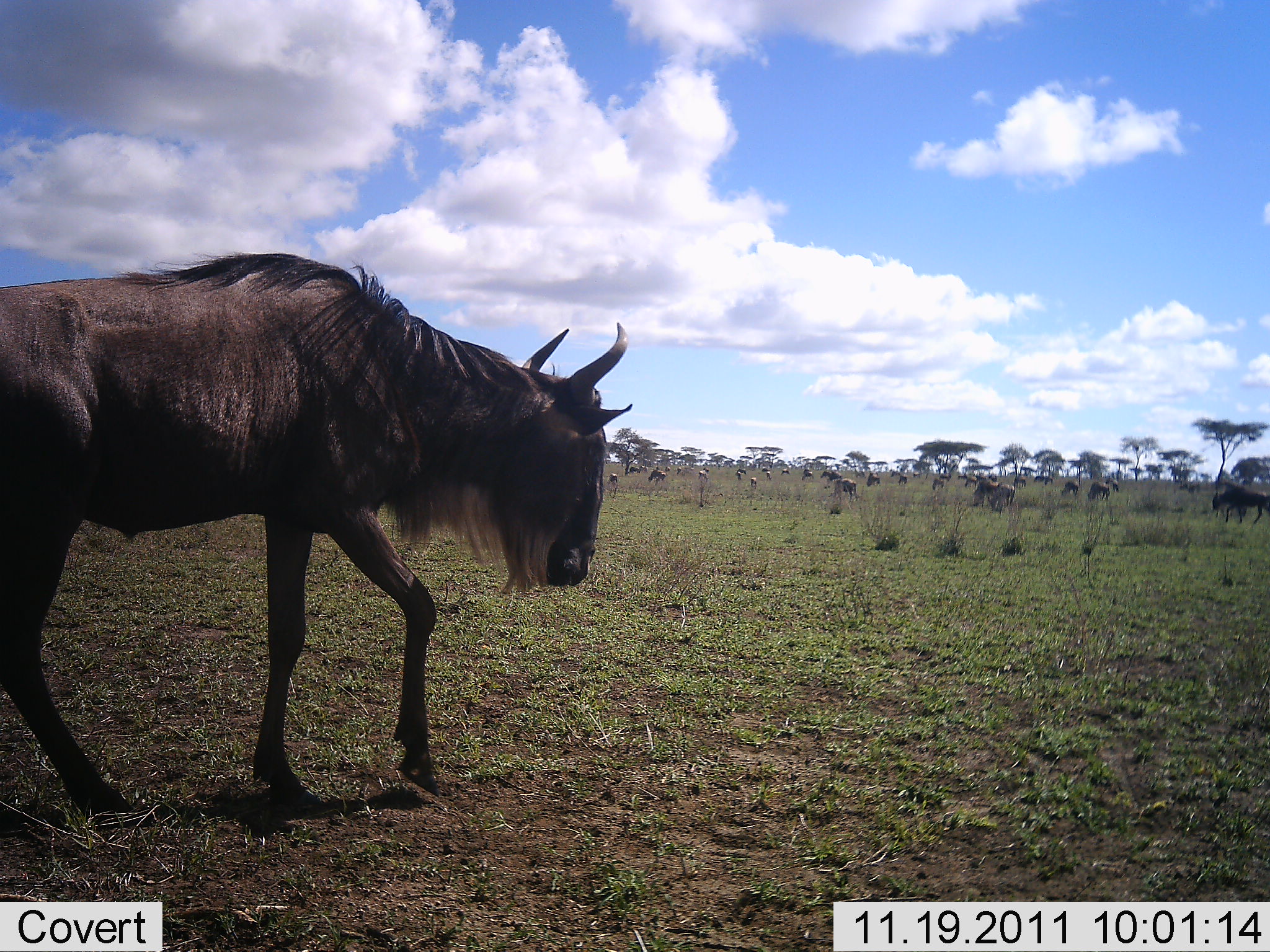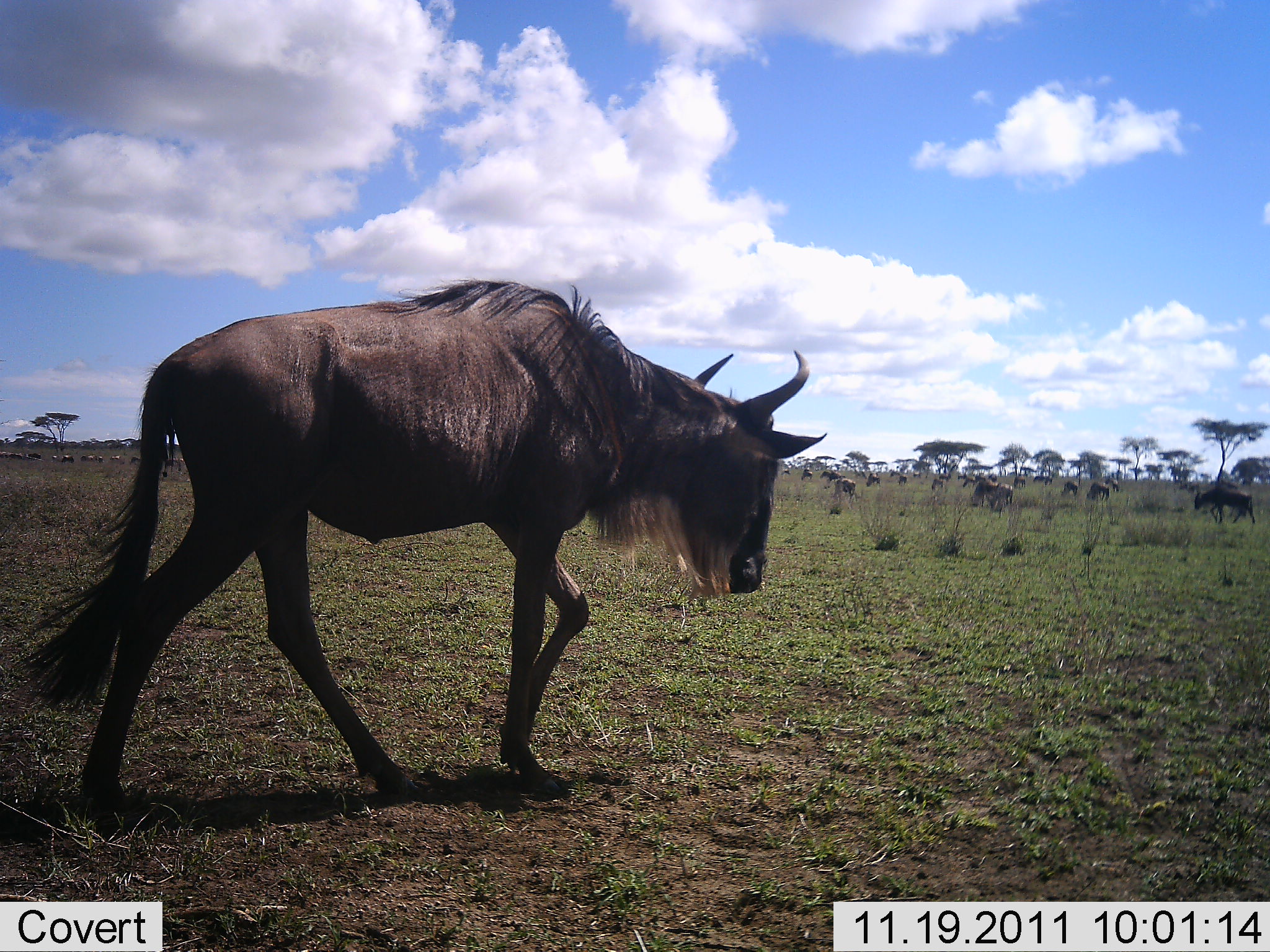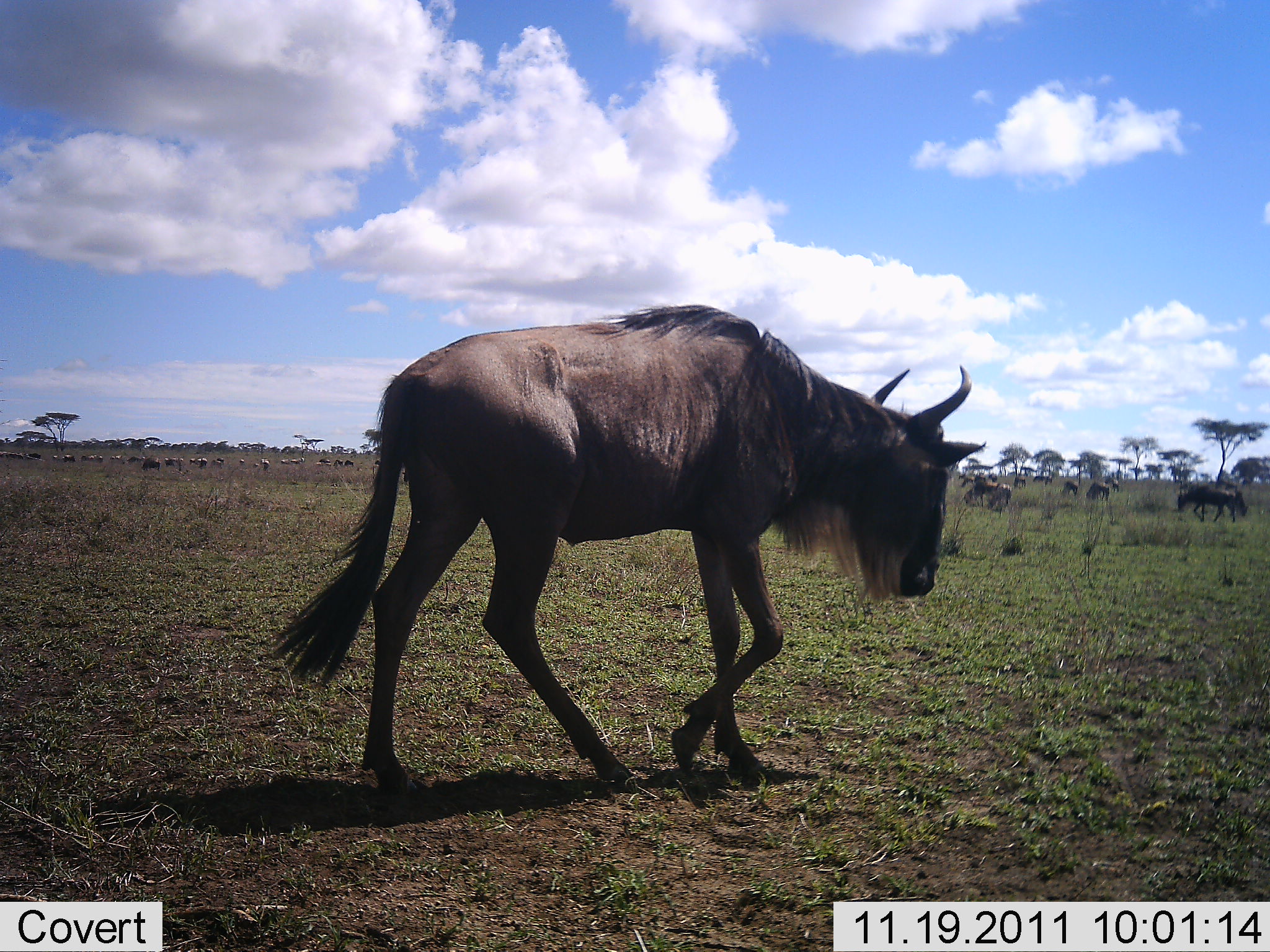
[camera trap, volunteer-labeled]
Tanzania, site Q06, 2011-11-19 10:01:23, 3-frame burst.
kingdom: Animalia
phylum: Chordata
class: Mammalia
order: Artiodactyla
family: Bovidae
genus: Connochaetes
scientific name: Connochaetes taurinus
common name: blue wildebeest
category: wildebeest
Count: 11-50.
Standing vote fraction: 42%.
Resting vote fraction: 11%.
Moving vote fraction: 100%.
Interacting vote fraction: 0%.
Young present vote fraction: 0%.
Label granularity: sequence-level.